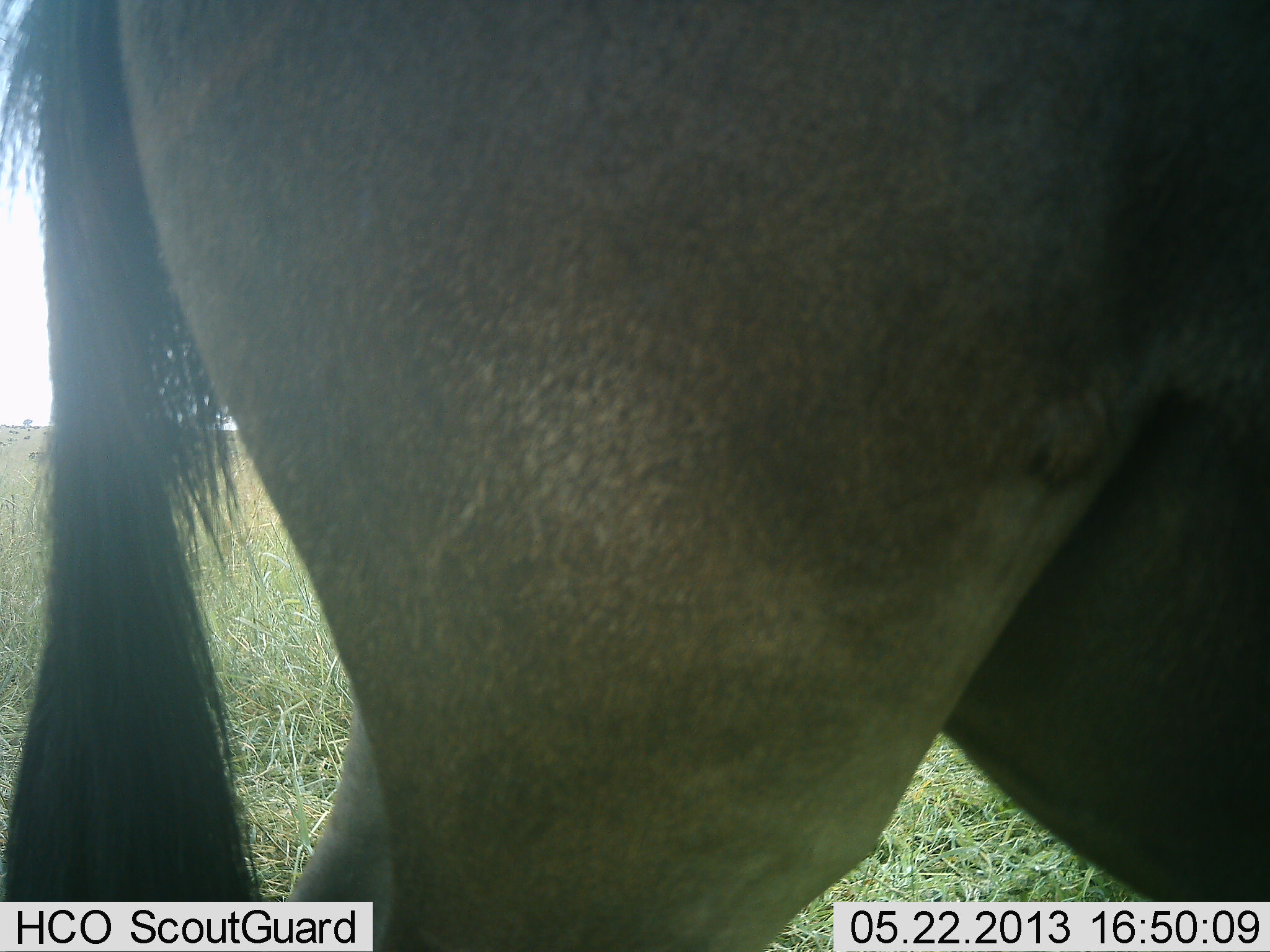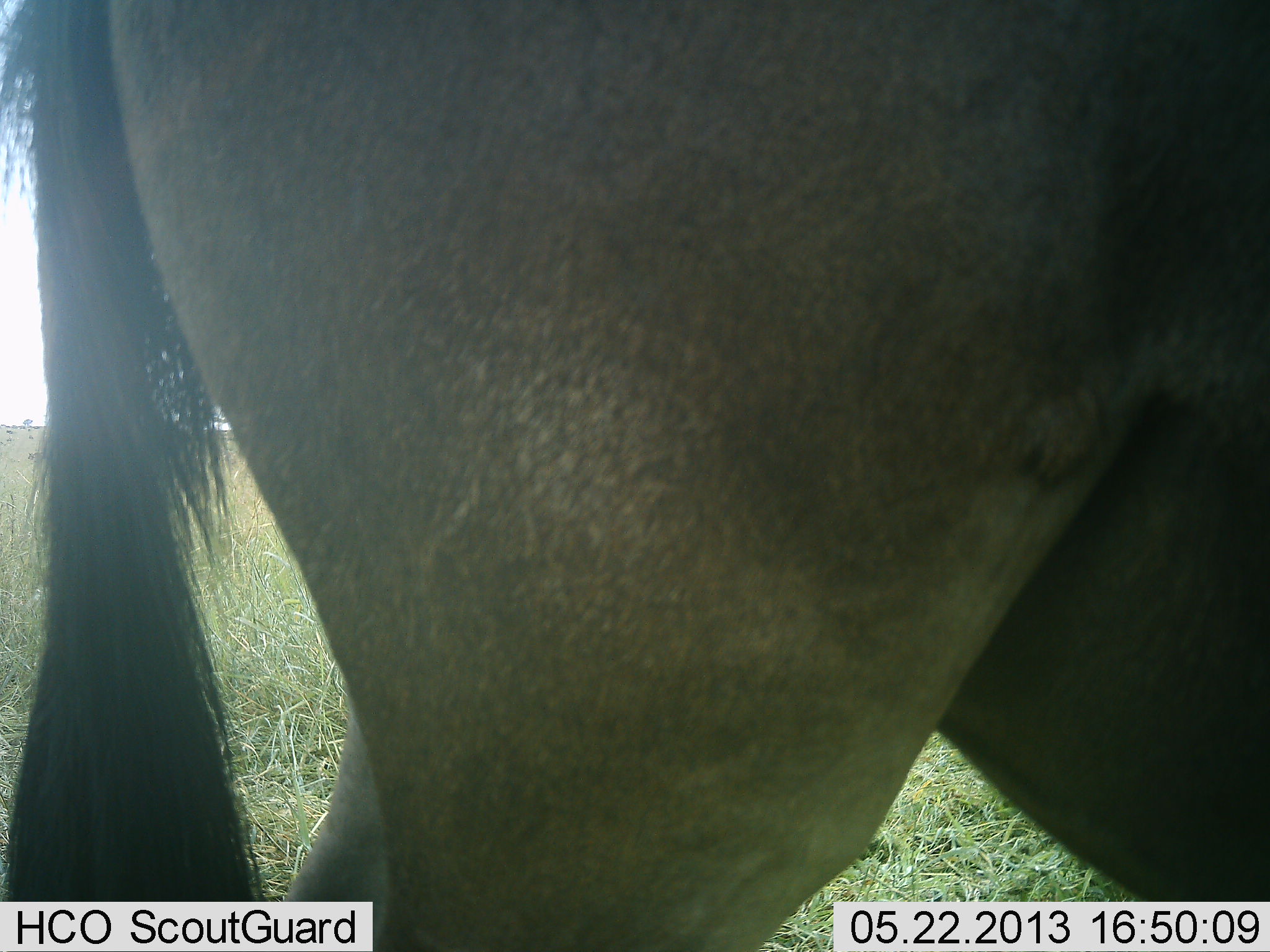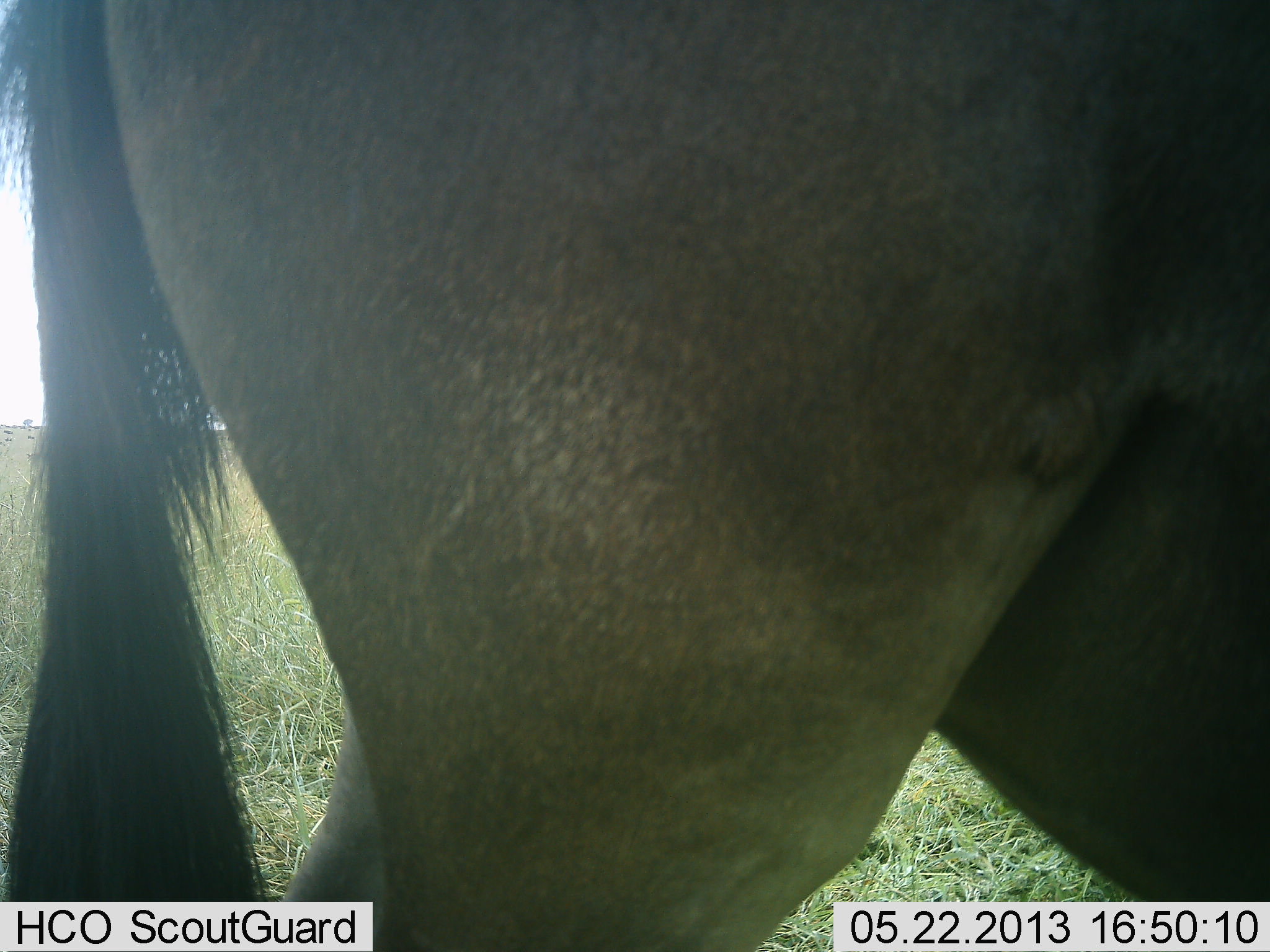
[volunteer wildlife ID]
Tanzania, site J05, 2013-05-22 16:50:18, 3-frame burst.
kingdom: Animalia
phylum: Chordata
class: Mammalia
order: Artiodactyla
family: Bovidae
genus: Connochaetes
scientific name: Connochaetes taurinus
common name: blue wildebeest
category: wildebeest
Wildebeest (blue wildebeest) (Connochaetes taurinus), count 1. Behavior (volunteer vote fractions): standing 100%, resting 0%, moving 0%, interacting 0%. Young present (vote fraction): 0%. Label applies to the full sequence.